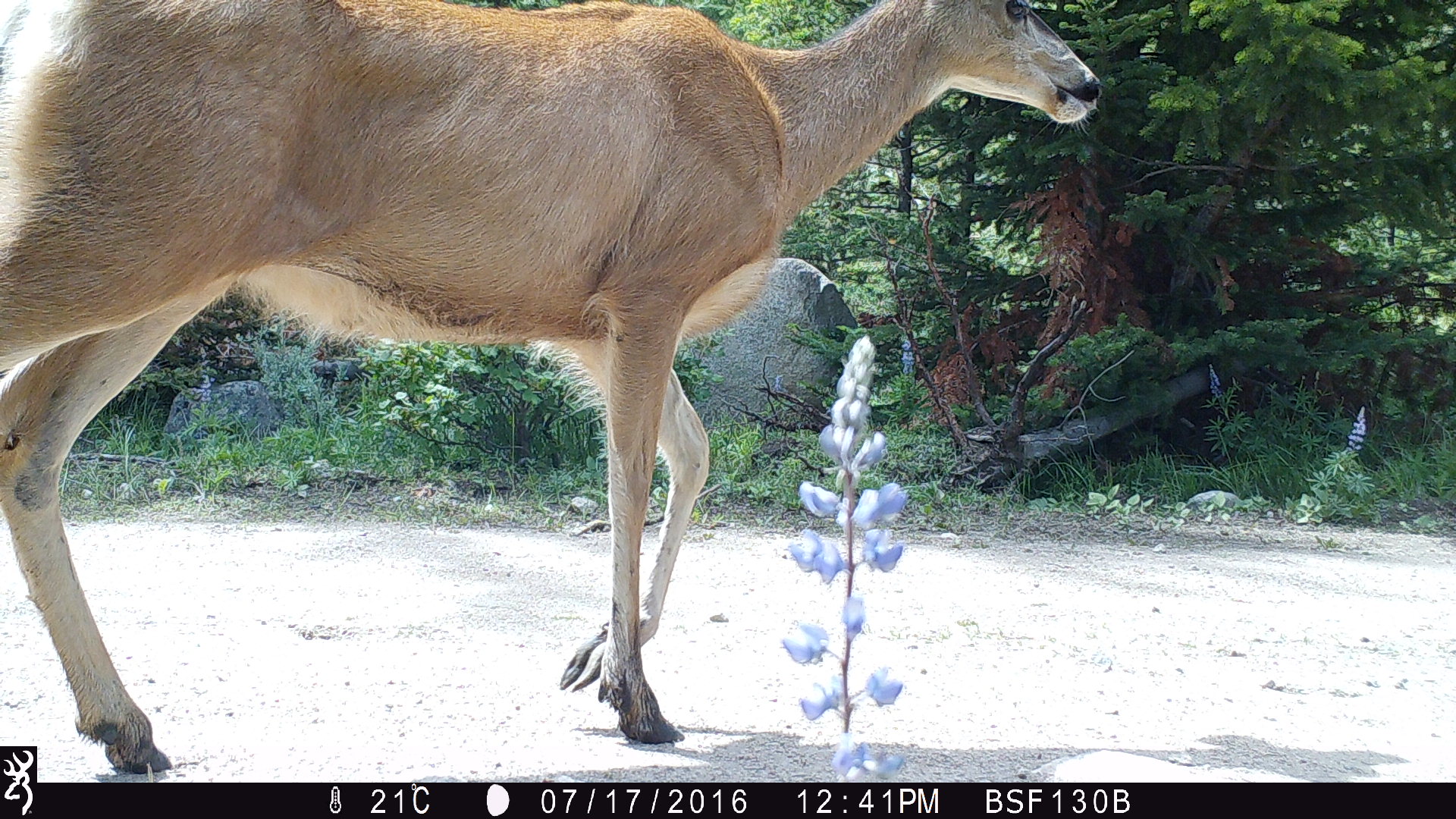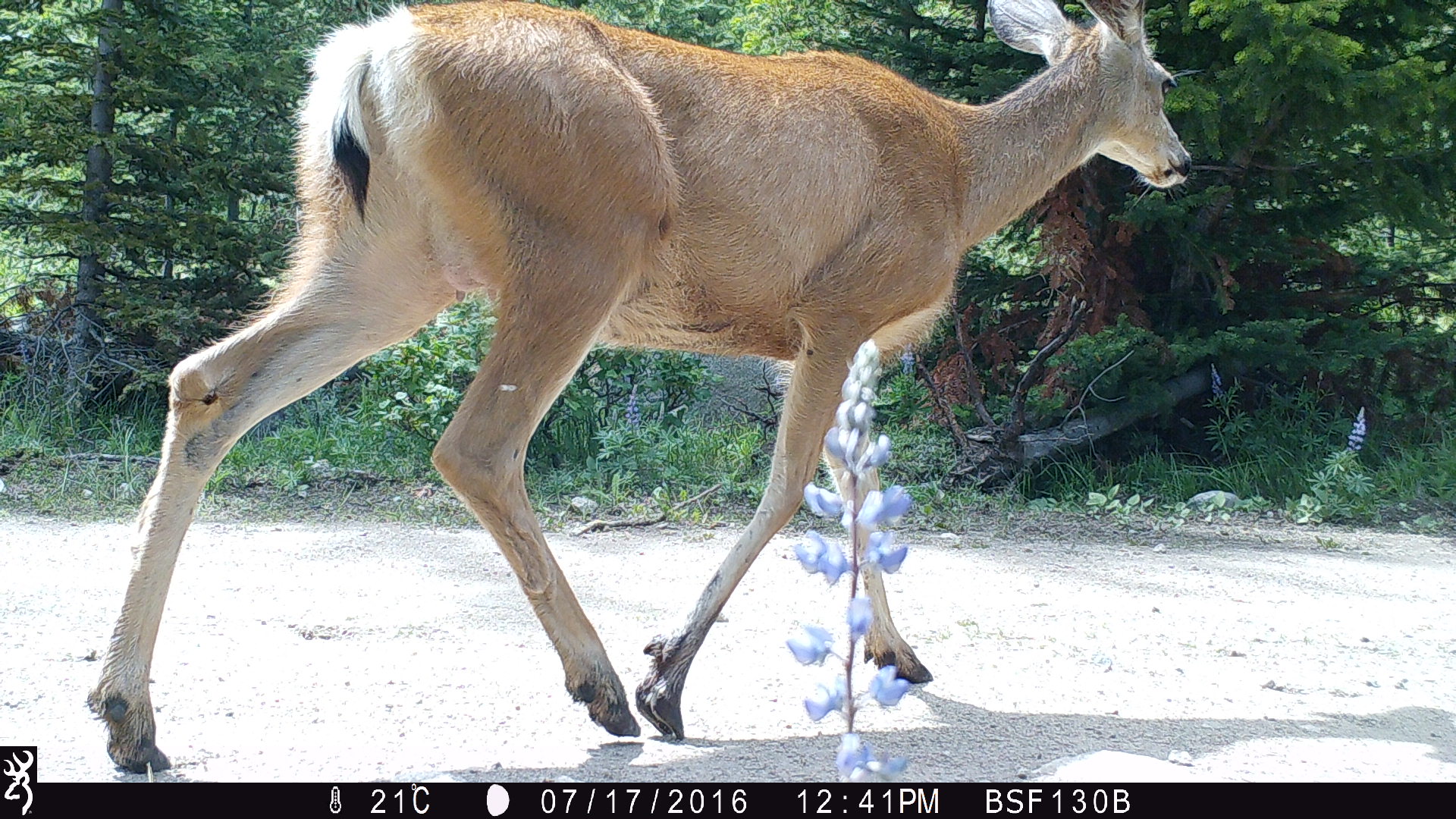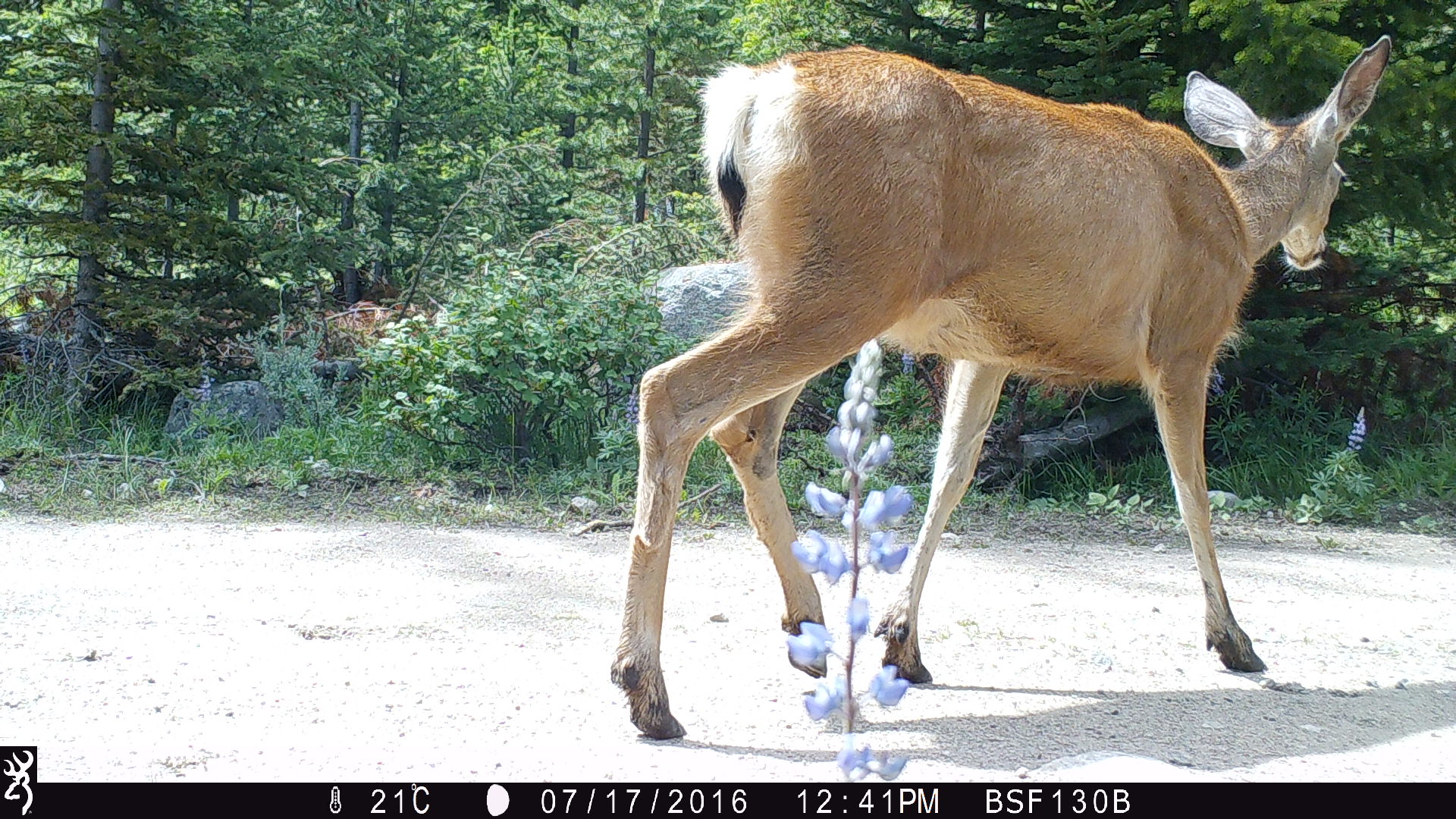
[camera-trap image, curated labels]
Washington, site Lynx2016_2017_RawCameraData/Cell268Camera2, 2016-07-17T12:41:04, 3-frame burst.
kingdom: Animalia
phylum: Chordata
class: Mammalia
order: Artiodactyla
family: Cervidae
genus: Odocoileus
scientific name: Odocoileus hemionus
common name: mule deer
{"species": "Odocoileus hemionus (mule deer)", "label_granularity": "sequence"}